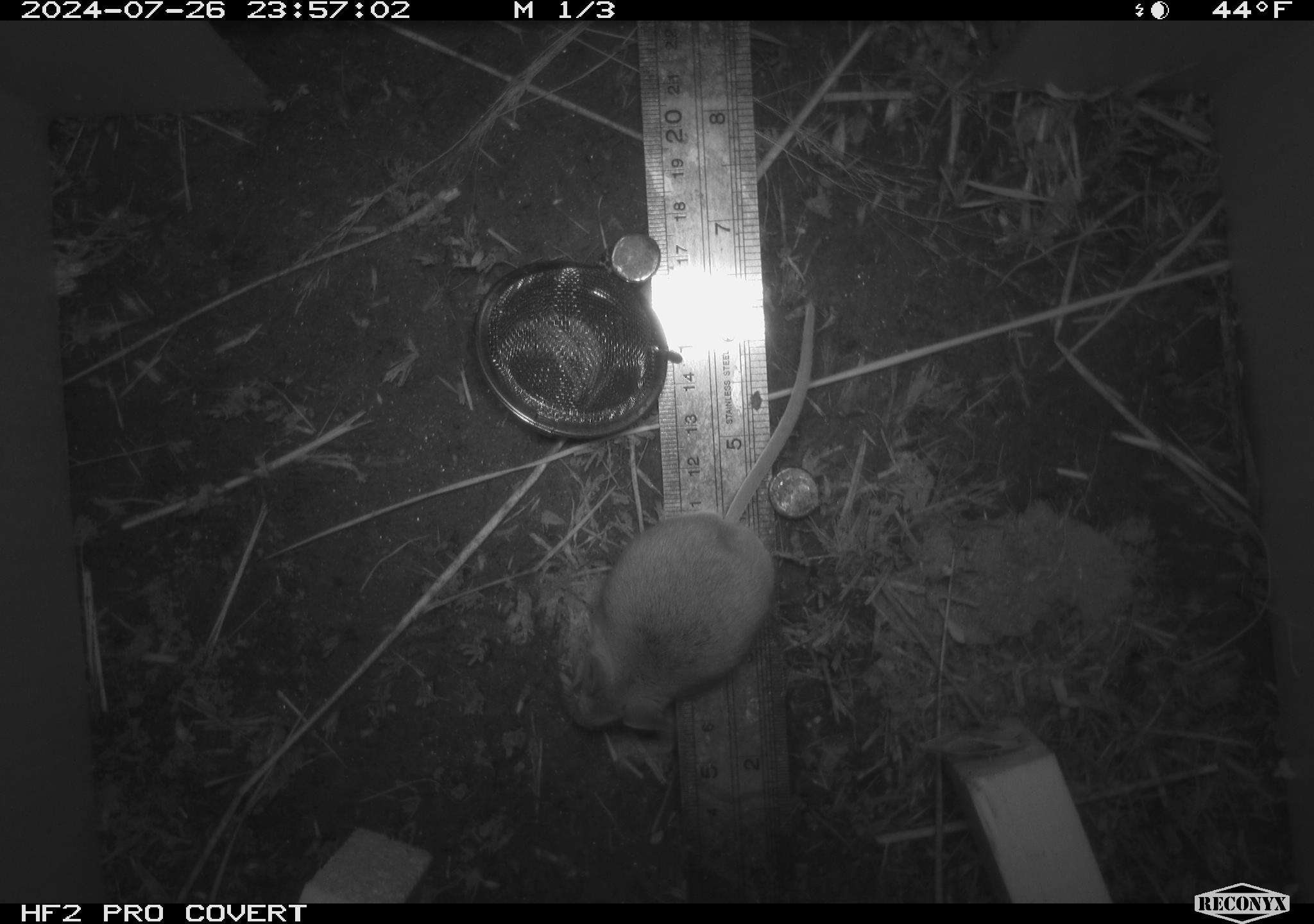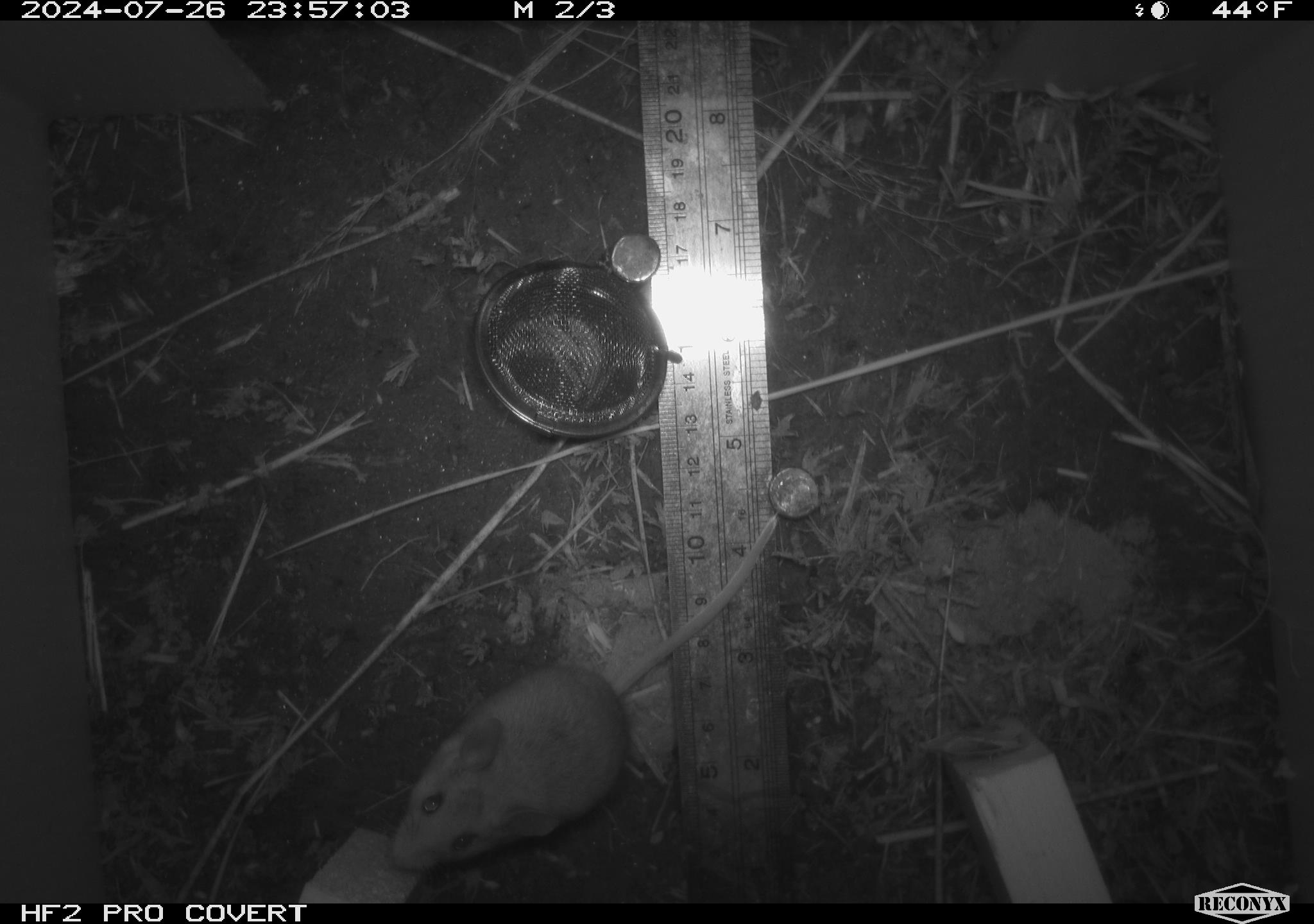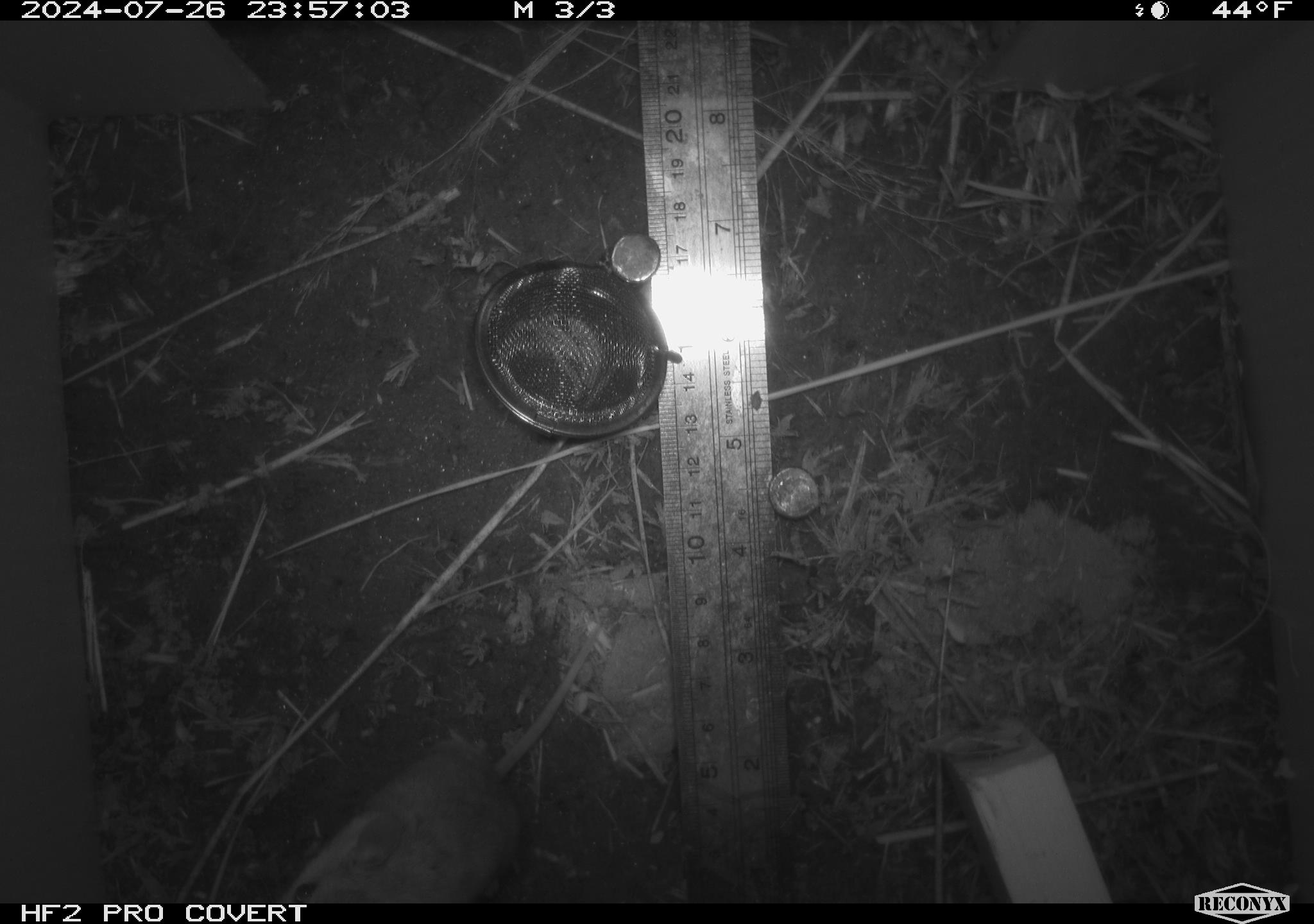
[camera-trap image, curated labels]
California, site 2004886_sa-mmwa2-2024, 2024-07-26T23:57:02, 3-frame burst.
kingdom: Animalia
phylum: Chordata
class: Mammalia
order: Rodentia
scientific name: Rodentia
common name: mouse species